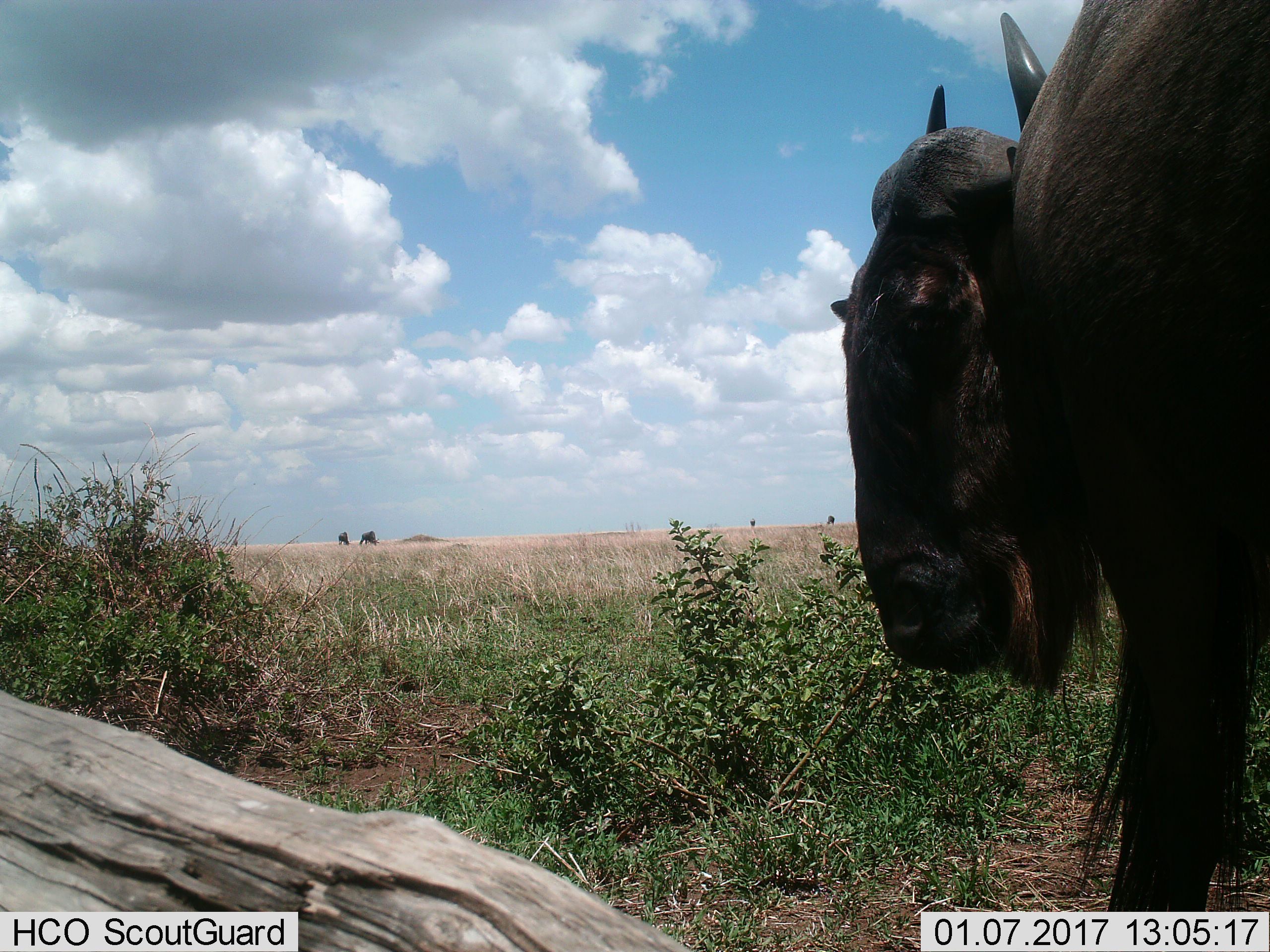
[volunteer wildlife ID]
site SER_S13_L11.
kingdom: Animalia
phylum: Chordata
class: Mammalia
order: Artiodactyla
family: Bovidae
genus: Connochaetes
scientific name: Connochaetes taurinus taurinus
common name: blue wildebeest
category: wildebeestblue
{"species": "wildebeestblue (blue wildebeest) (Connochaetes taurinus taurinus)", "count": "1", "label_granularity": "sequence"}